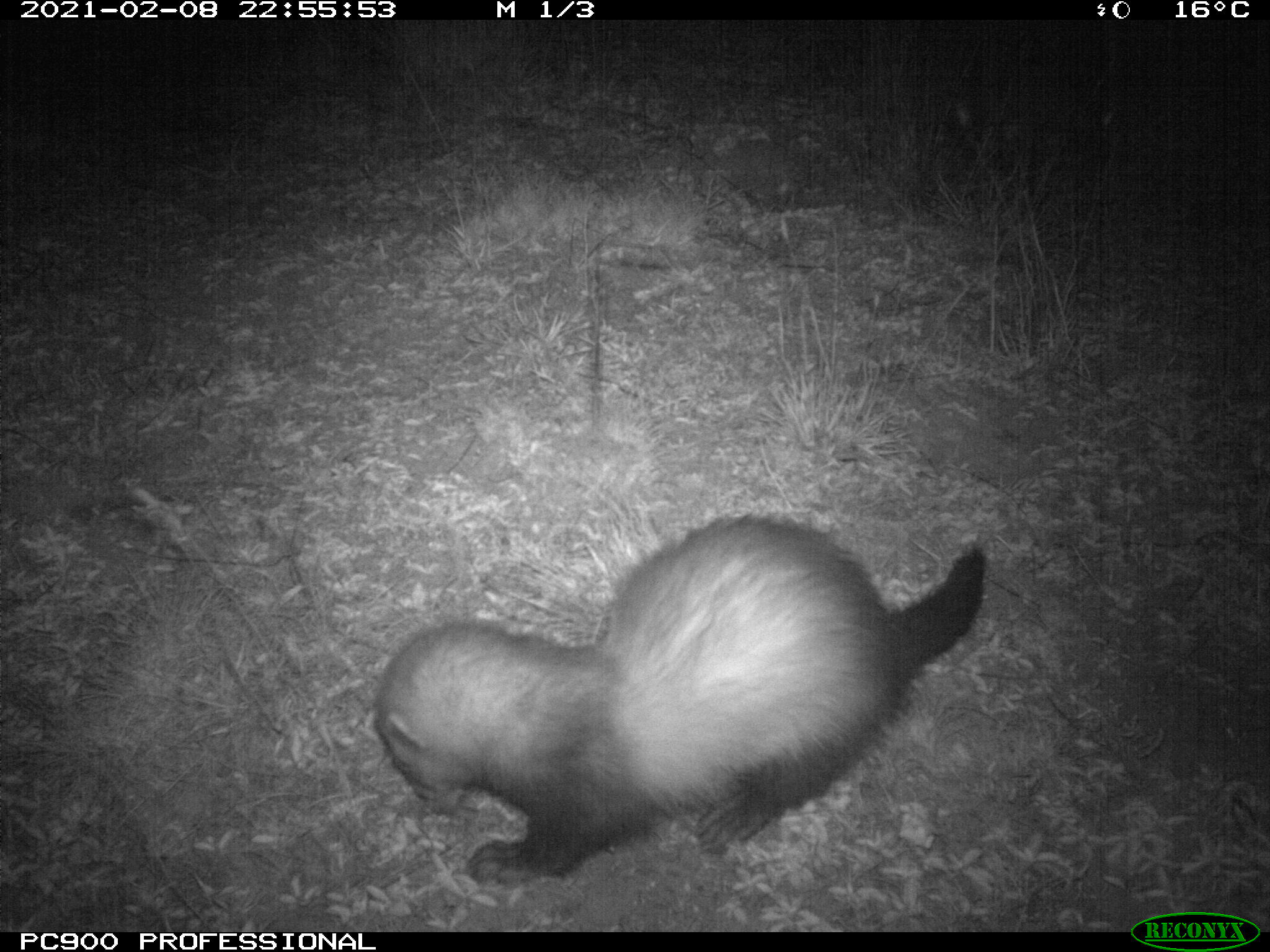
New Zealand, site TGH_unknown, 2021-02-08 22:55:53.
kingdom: Animalia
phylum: Chordata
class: Mammalia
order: Carnivora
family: Mustelidae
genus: Mustela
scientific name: Mustela furo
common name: ferret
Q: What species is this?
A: Ferret (Mustela furo).